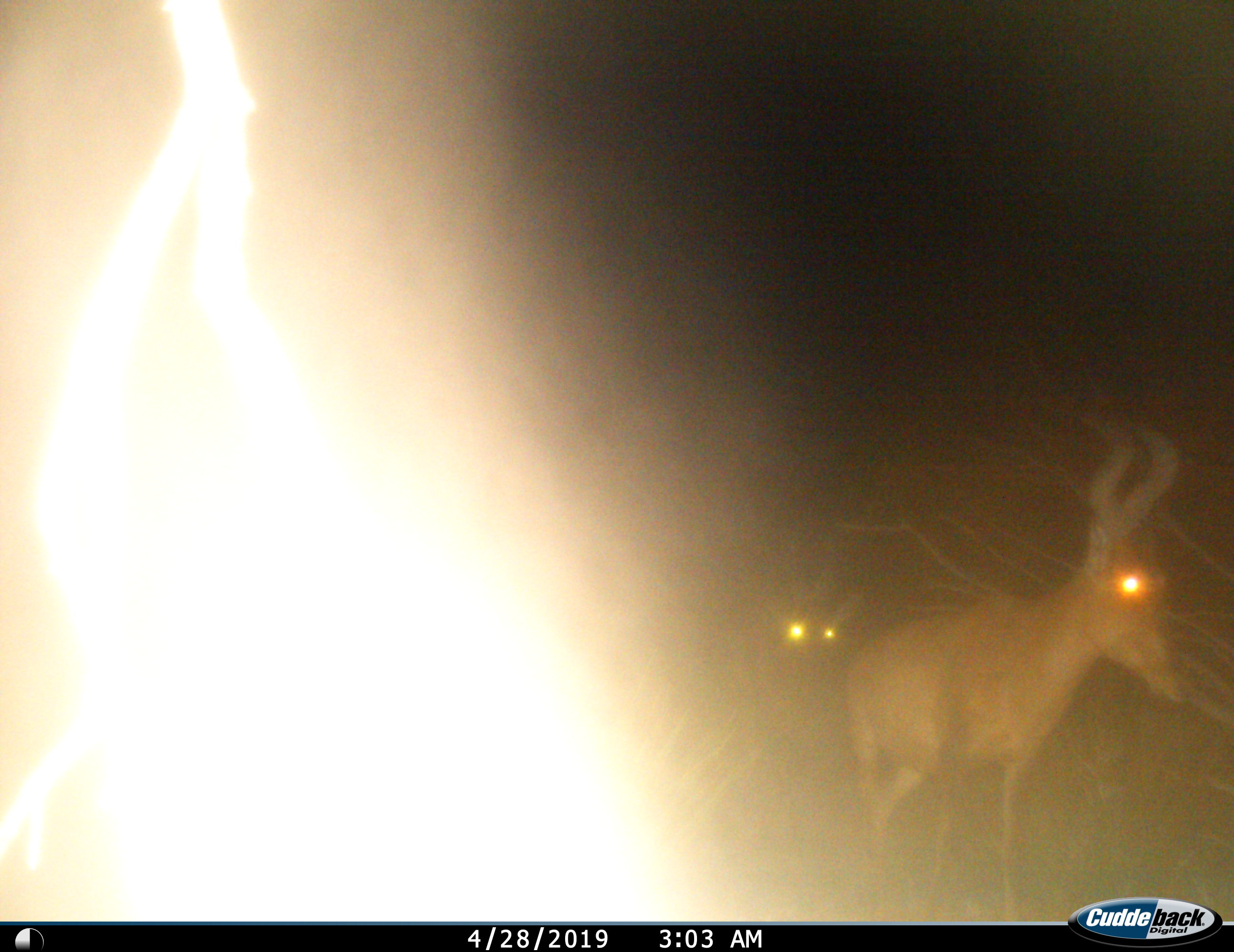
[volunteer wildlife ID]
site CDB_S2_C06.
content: unidentified animal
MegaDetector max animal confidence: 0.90